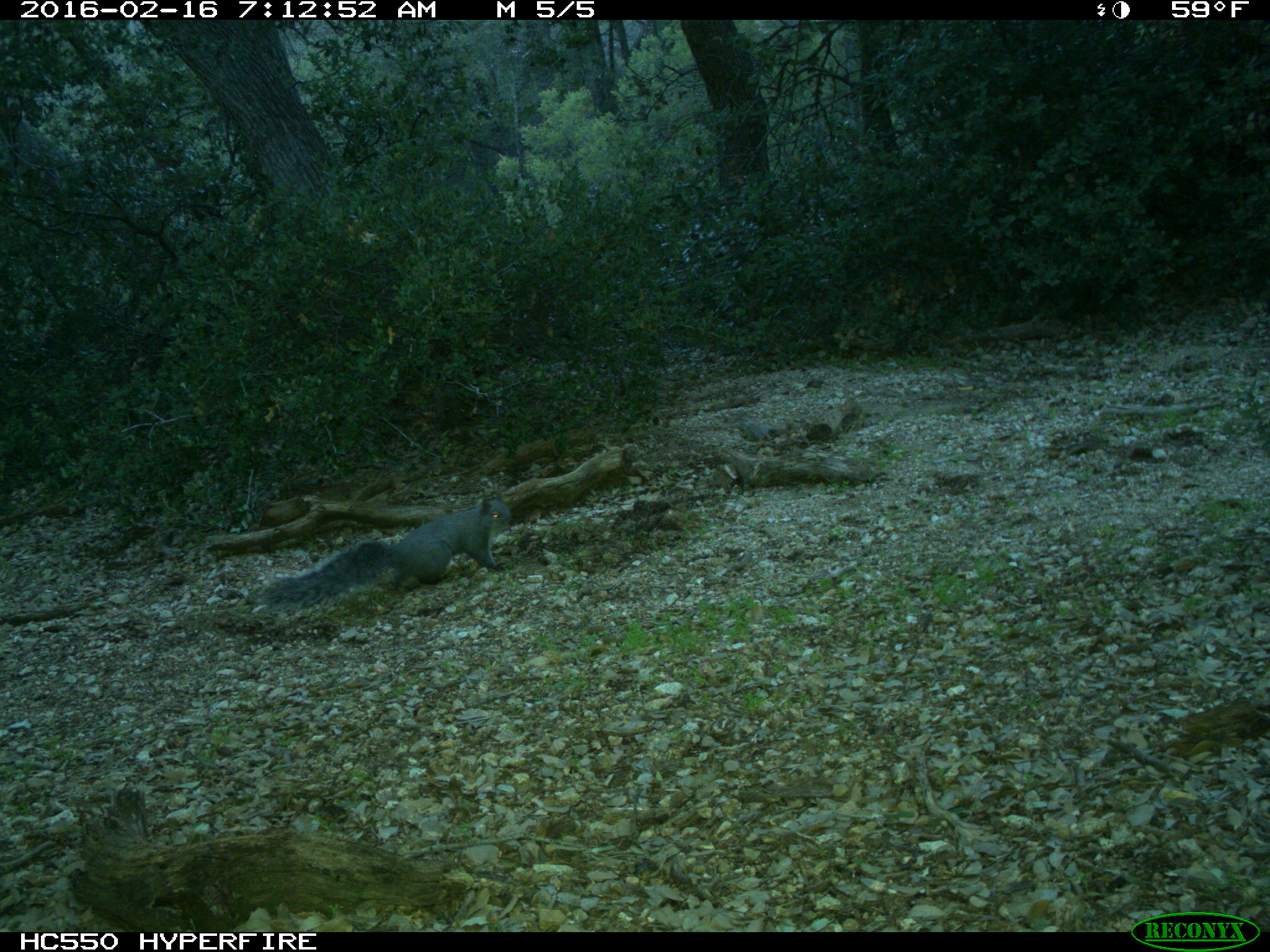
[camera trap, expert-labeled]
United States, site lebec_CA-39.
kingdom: Animalia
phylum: Chordata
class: Mammalia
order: Rodentia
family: Sciuridae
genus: Sciurus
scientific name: Sciurus carolinensis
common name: eastern gray squirrel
Sciurus carolinensis (eastern gray squirrel).